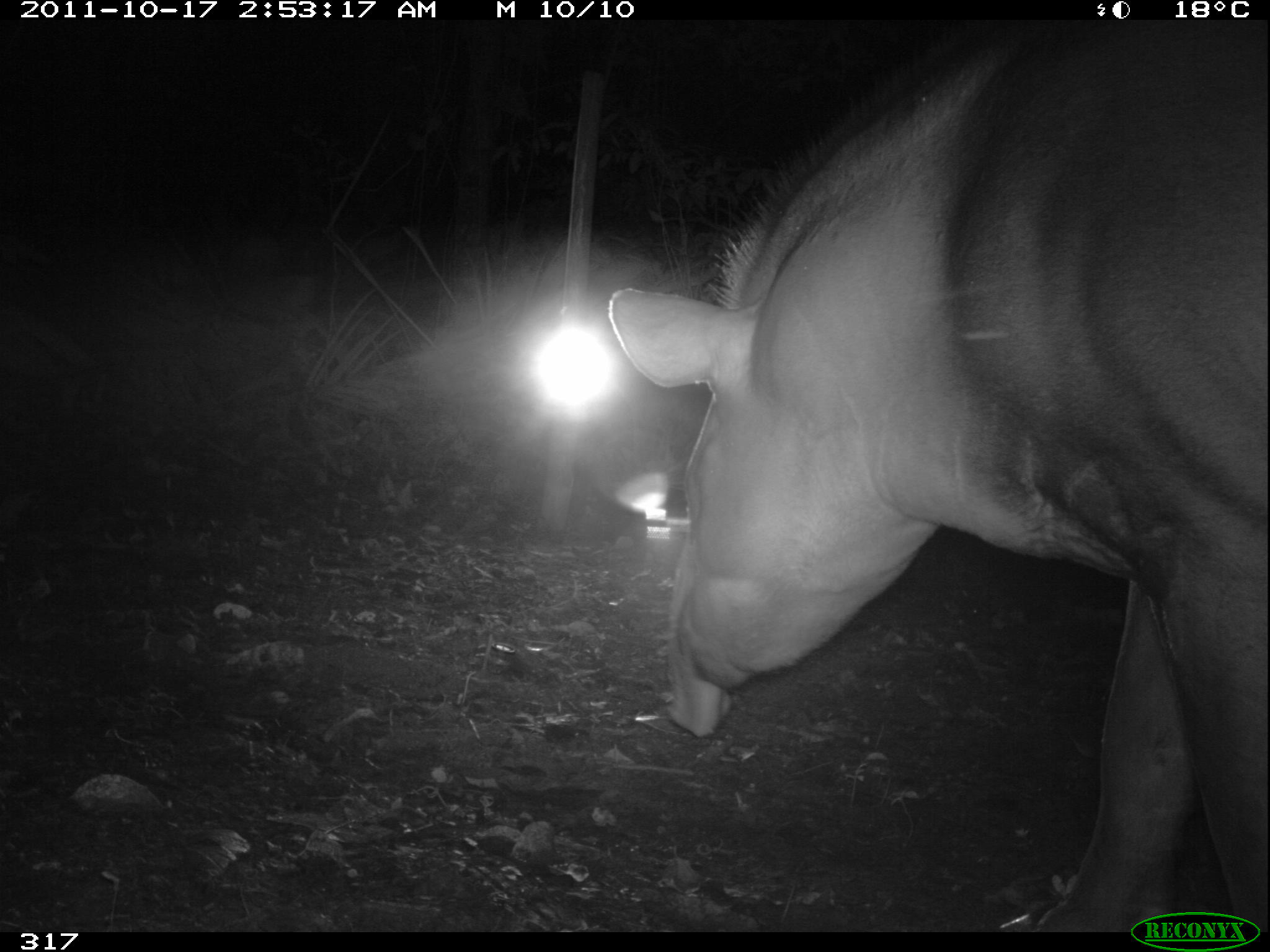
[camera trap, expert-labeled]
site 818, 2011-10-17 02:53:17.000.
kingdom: Animalia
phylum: Chordata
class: Mammalia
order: Perissodactyla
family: Tapiridae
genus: Tapirus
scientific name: Tapirus terrestris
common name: south american tapir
Tapirus terrestris (south american tapir).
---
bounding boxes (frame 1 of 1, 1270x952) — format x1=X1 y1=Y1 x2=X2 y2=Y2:
tapirus terrestris: x1=609 y1=15 x2=1270 y2=928